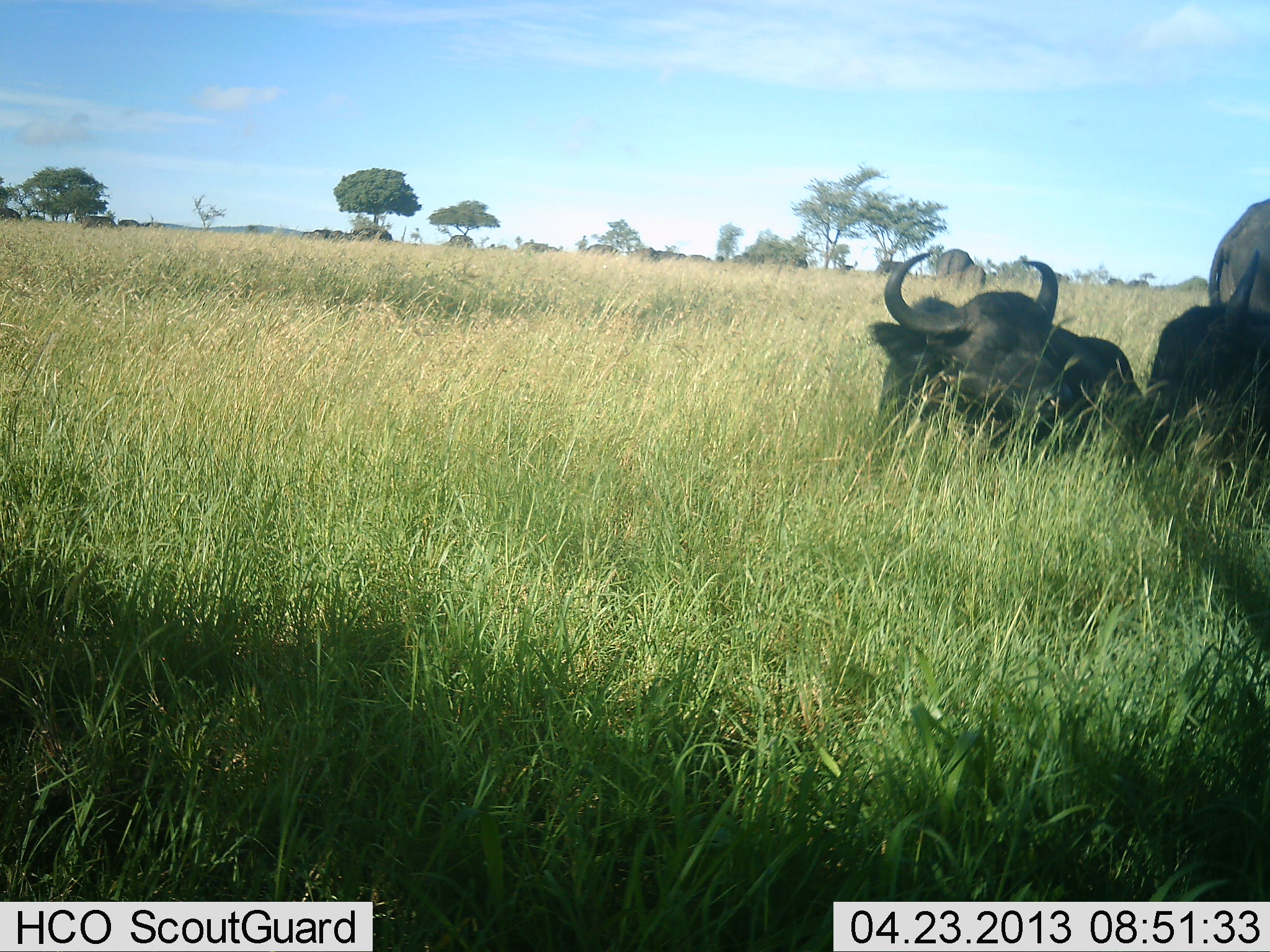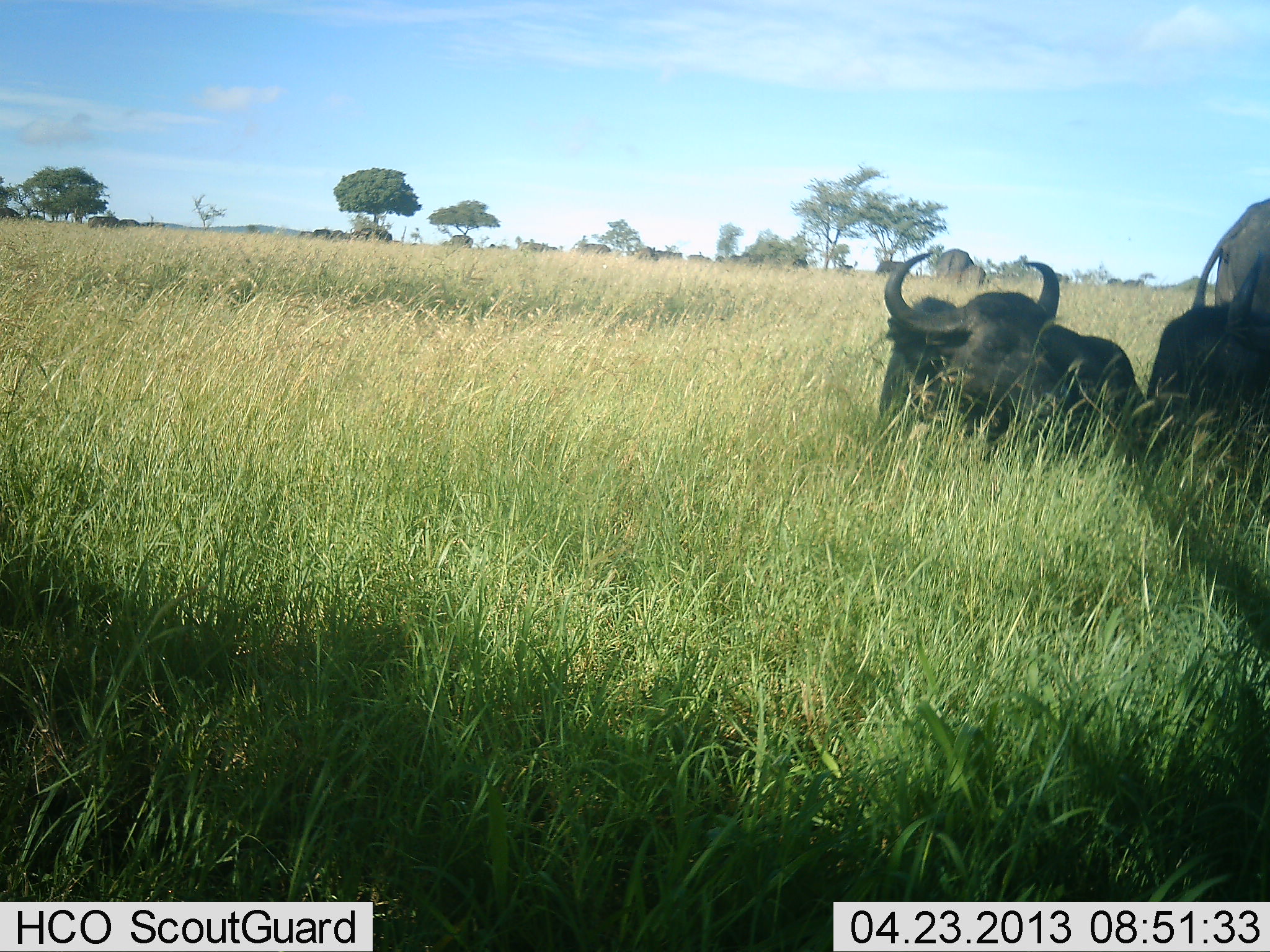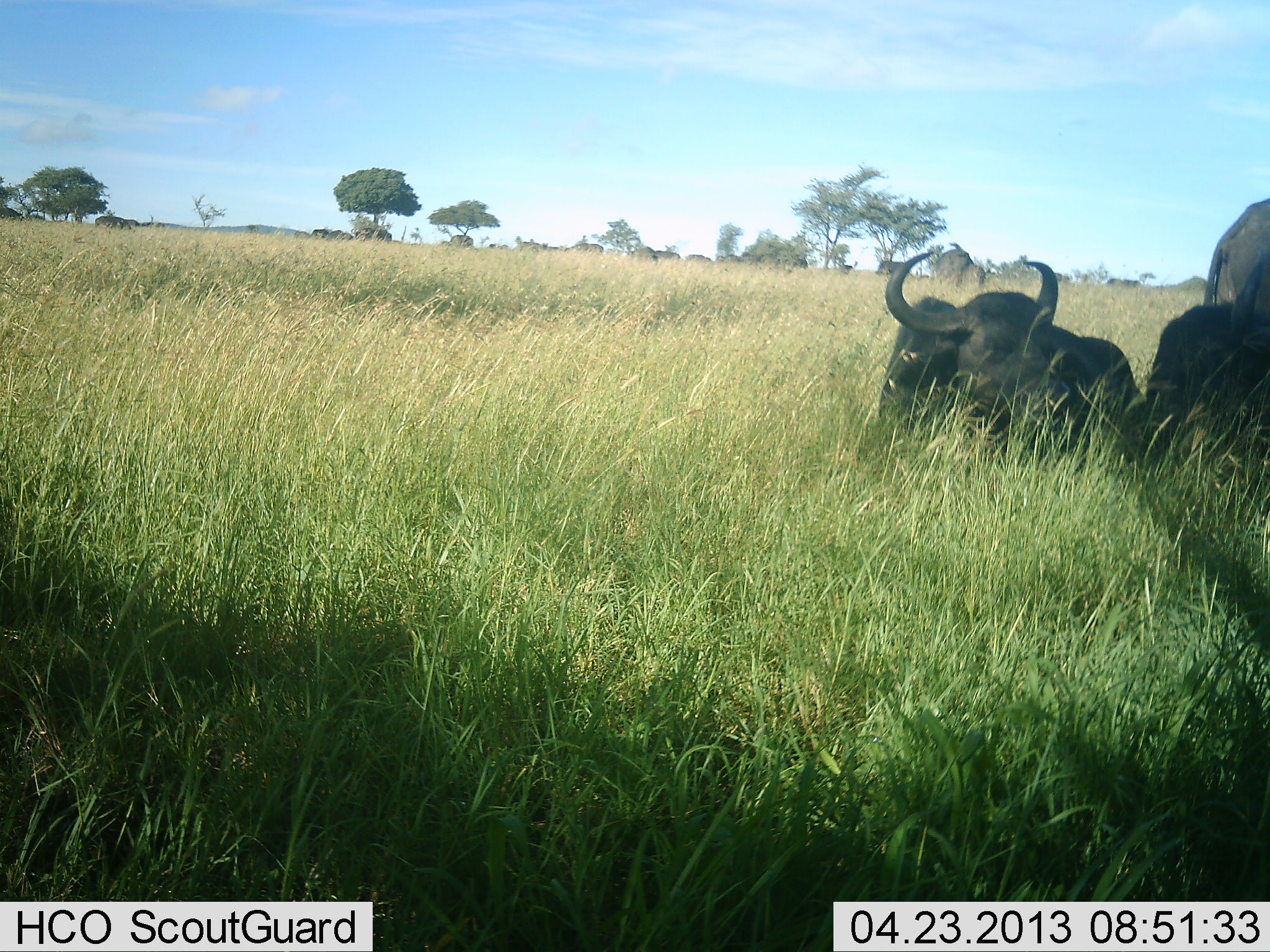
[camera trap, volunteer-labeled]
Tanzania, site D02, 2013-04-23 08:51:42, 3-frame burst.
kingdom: Animalia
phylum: Chordata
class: Mammalia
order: Artiodactyla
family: Bovidae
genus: Syncerus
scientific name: Syncerus caffer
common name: cape buffalo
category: buffalo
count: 3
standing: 50%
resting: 93%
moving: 17%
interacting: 3%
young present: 0%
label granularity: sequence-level